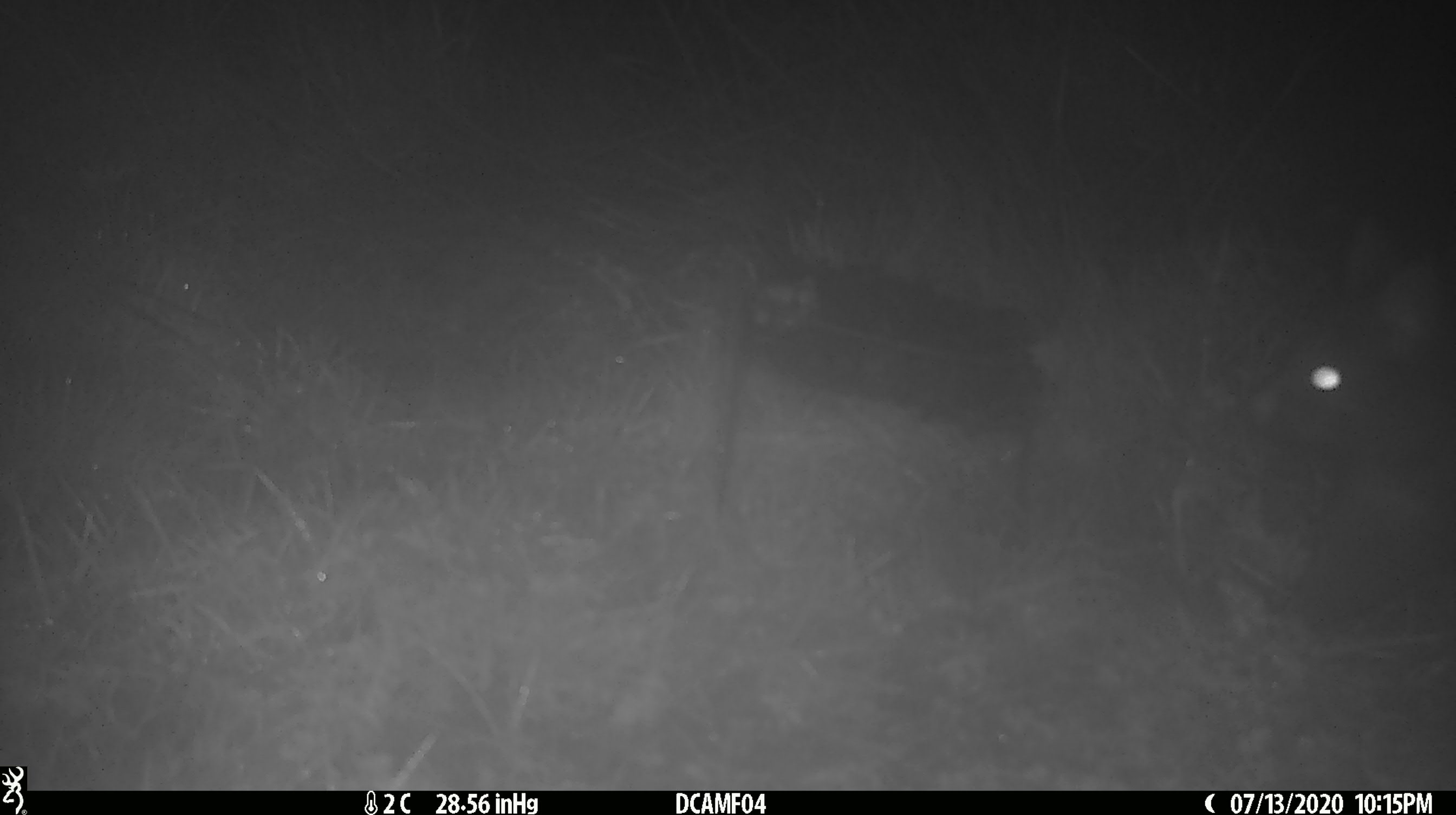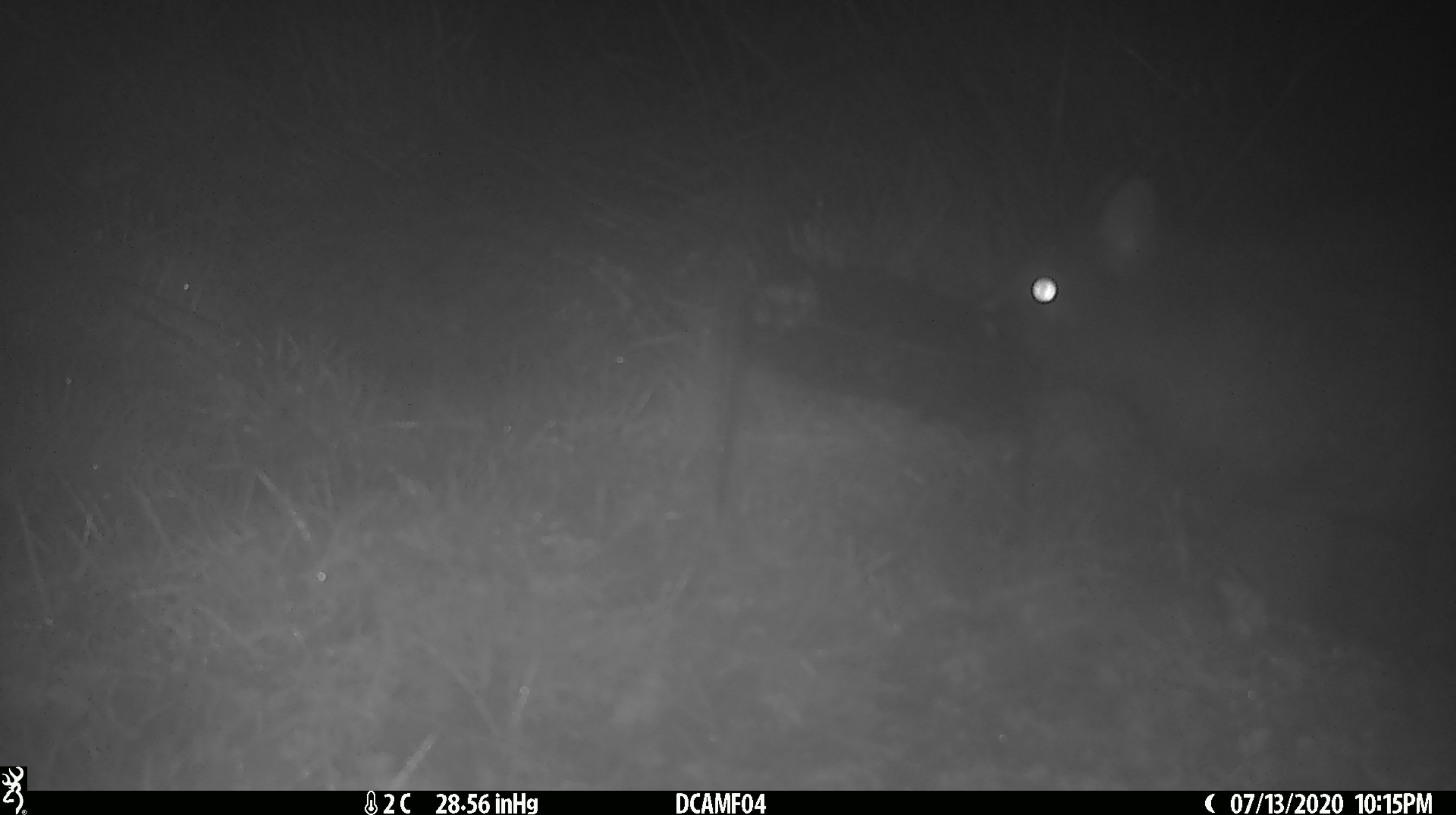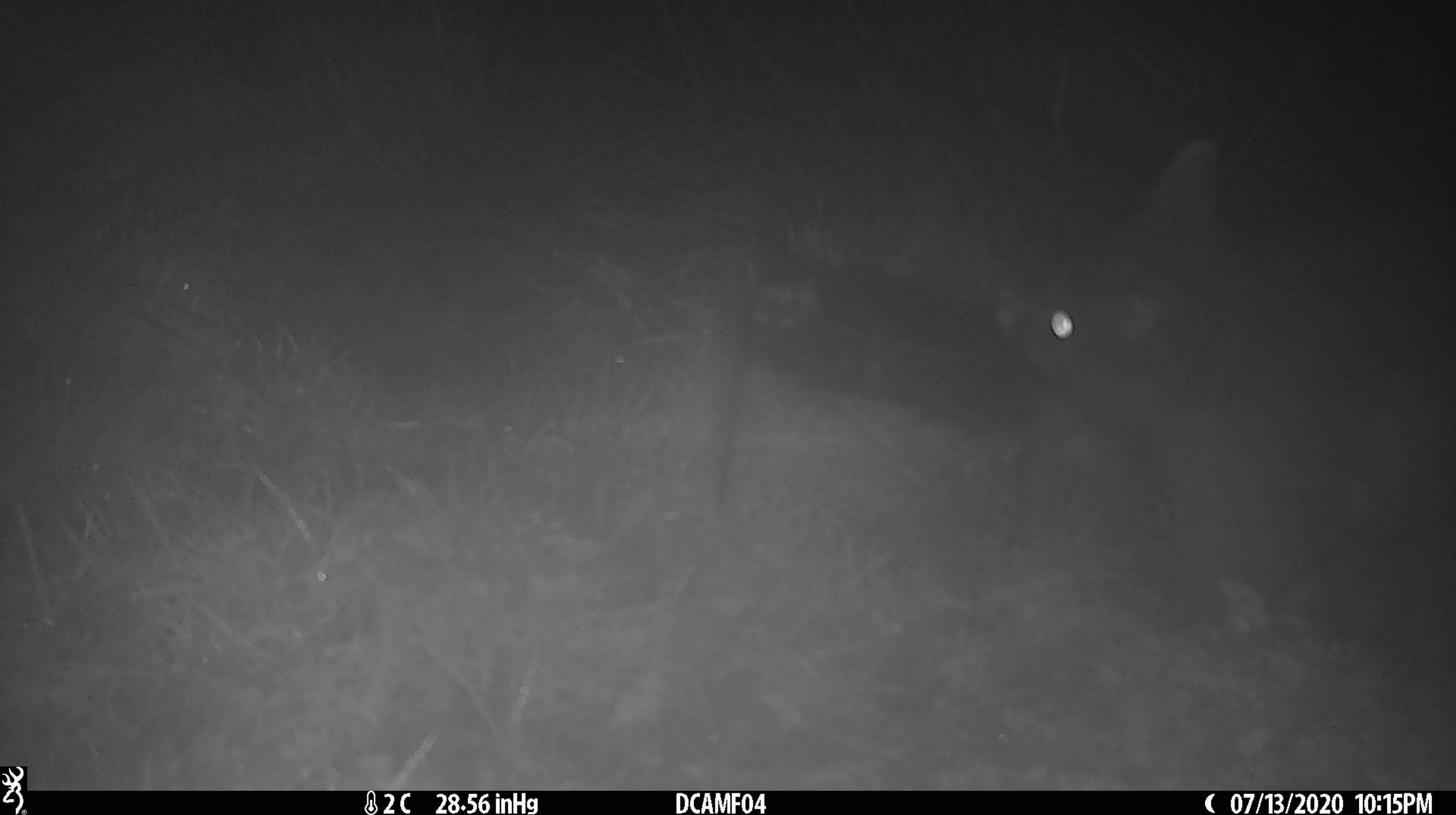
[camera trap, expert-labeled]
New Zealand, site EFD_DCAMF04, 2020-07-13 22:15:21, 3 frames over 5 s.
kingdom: Animalia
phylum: Chordata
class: Mammalia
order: Diprotodontia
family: Phalangeridae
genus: Trichosurus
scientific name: Trichosurus vulpecula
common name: common brushtail possum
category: possum